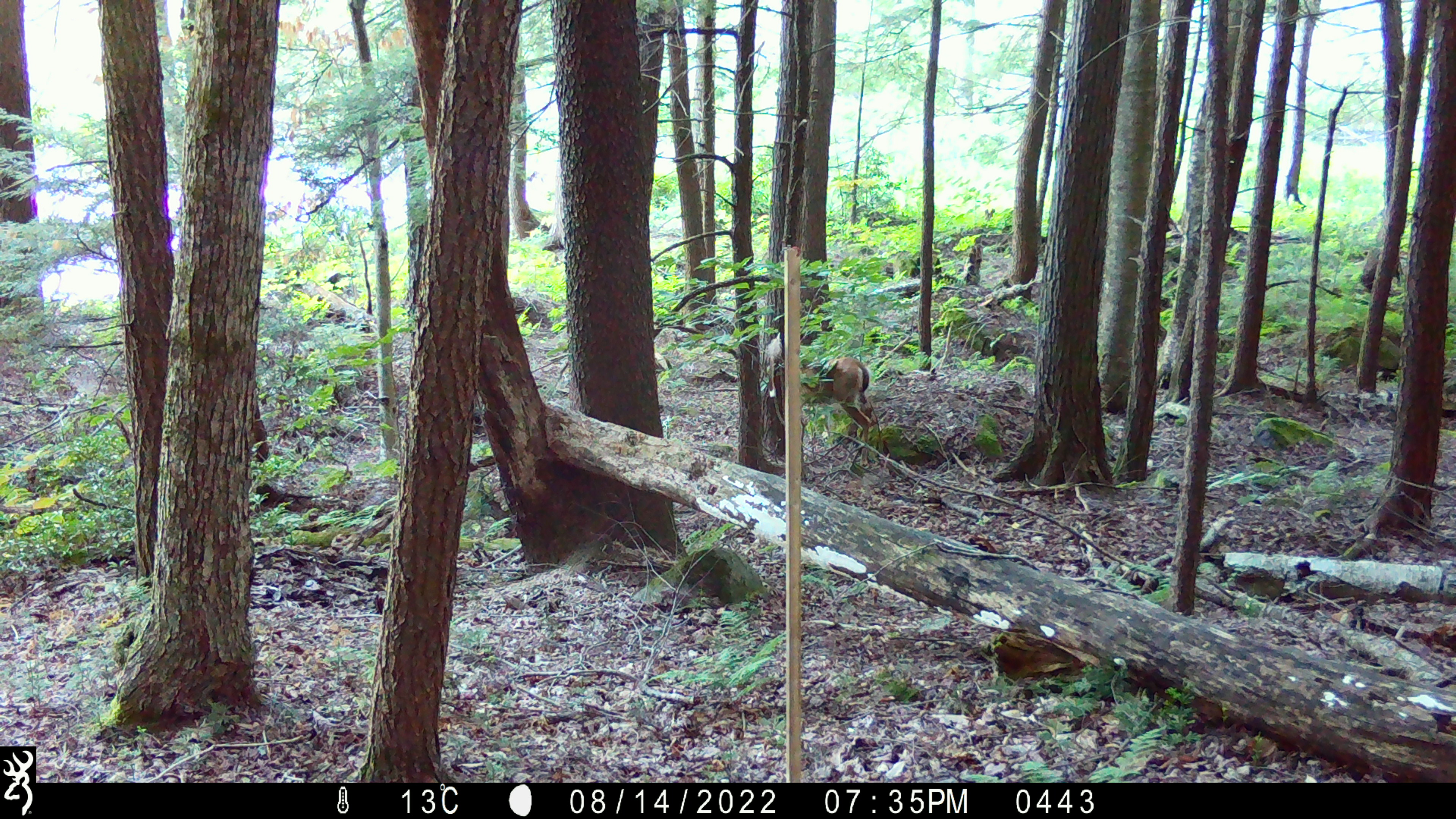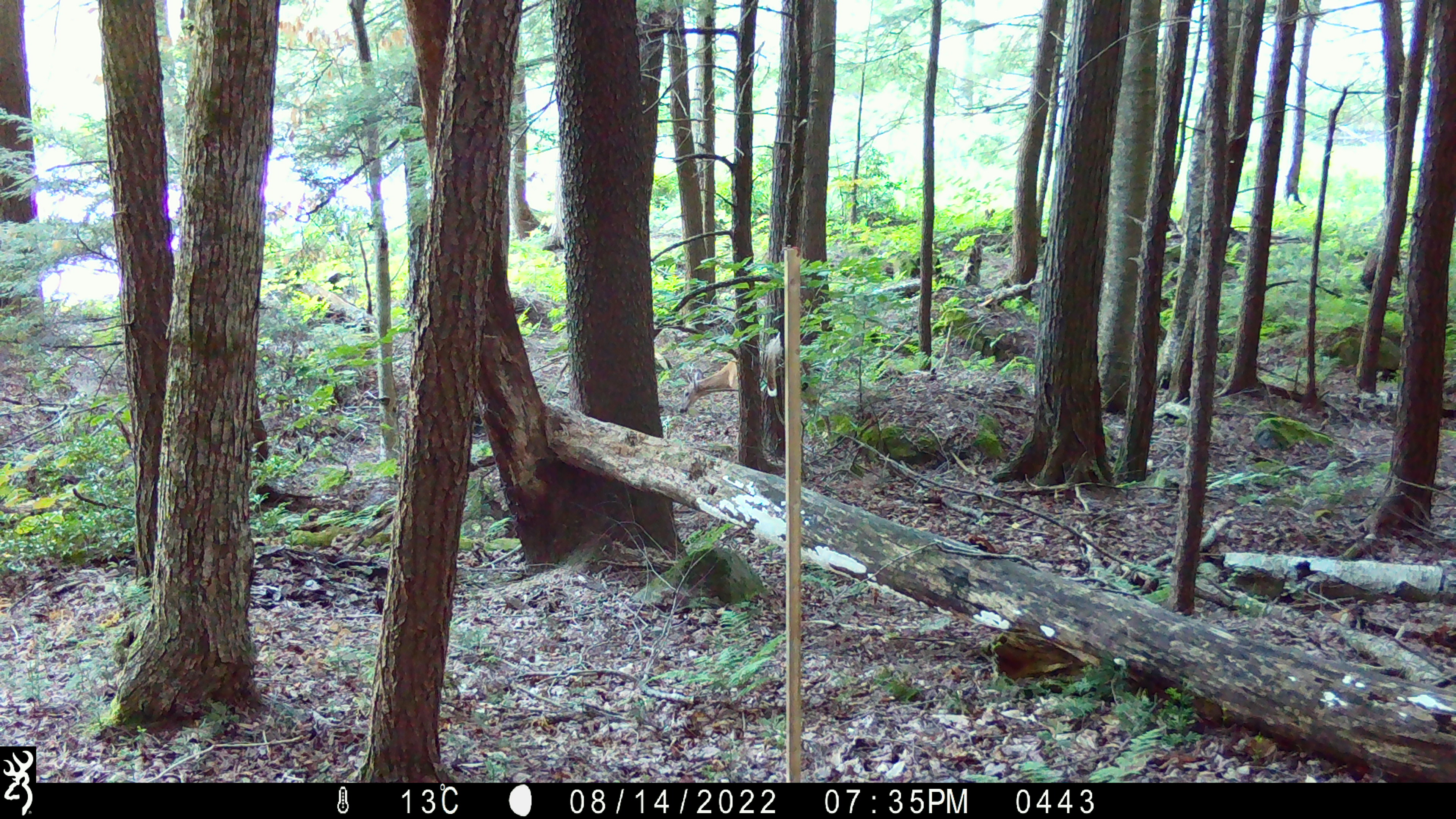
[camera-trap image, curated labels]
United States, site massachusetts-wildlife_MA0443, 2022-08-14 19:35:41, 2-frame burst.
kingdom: Animalia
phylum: Chordata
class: Mammalia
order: Artiodactyla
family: Cervidae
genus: Odocoileus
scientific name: Odocoileus virginianus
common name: white-tailed deer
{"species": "white-tailed deer (Odocoileus virginianus)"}